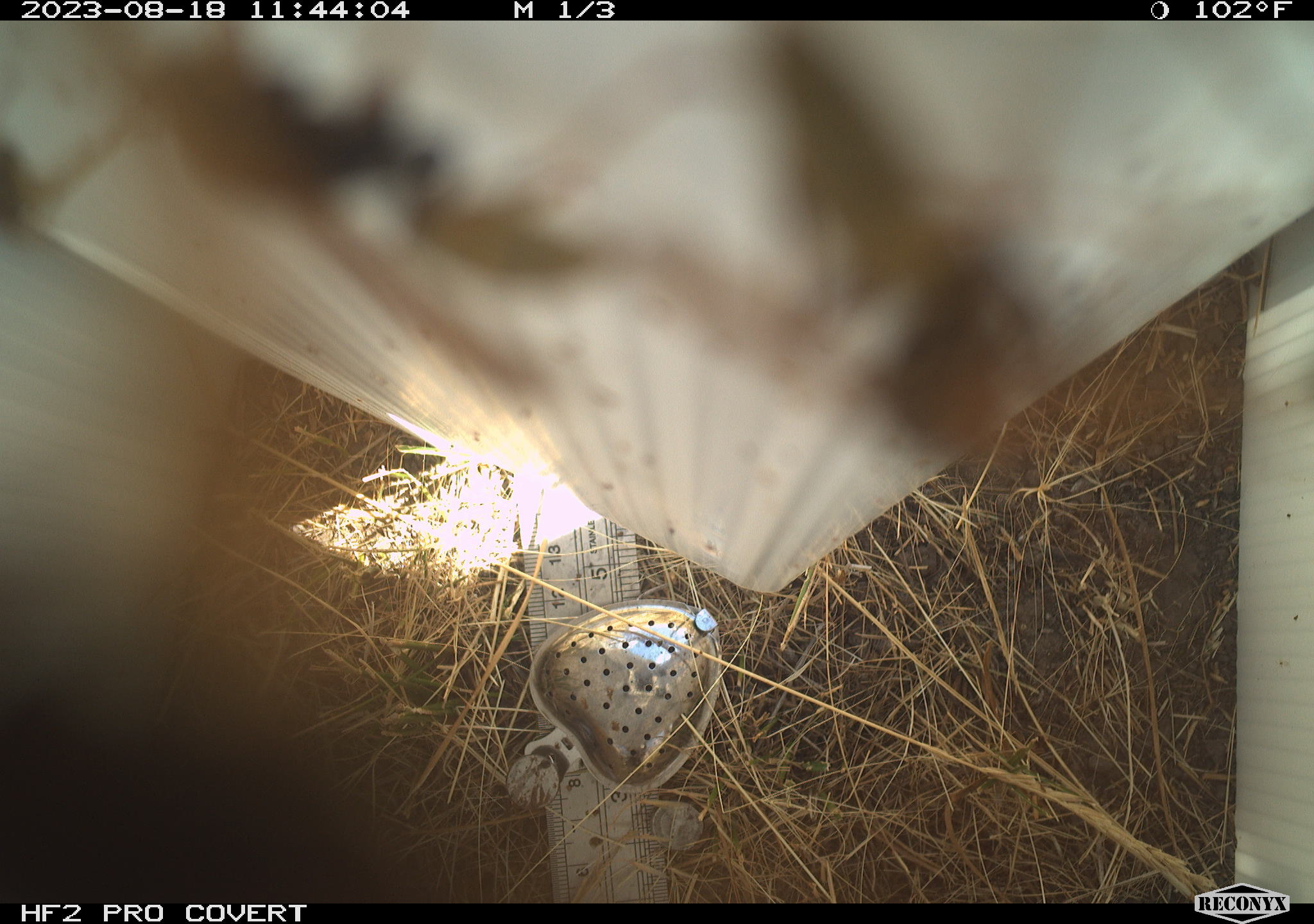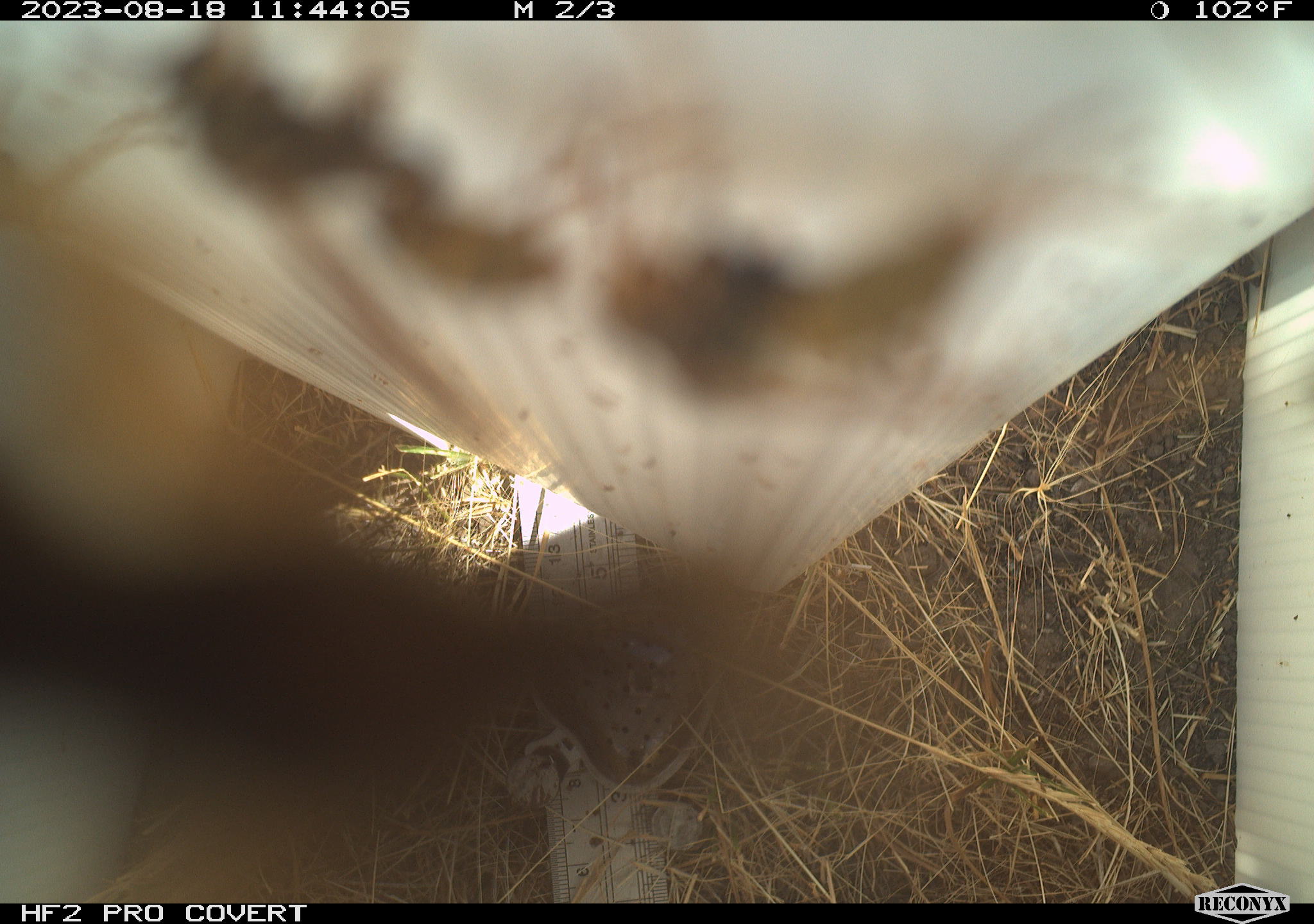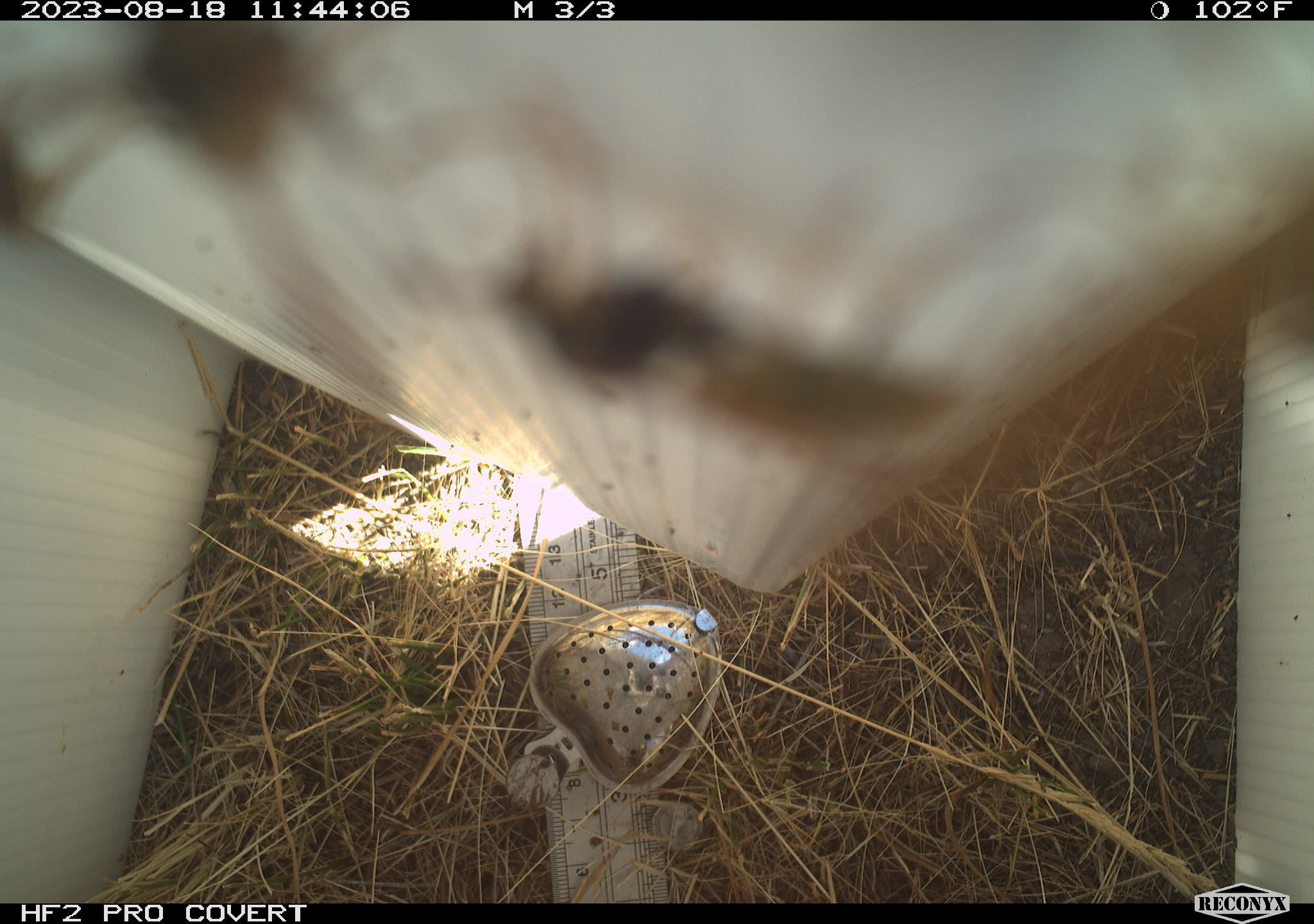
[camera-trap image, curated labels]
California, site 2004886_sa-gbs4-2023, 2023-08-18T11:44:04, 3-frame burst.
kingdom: Animalia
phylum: Arthropoda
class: Insecta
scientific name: Insecta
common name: insect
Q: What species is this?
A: Insect (Insecta).